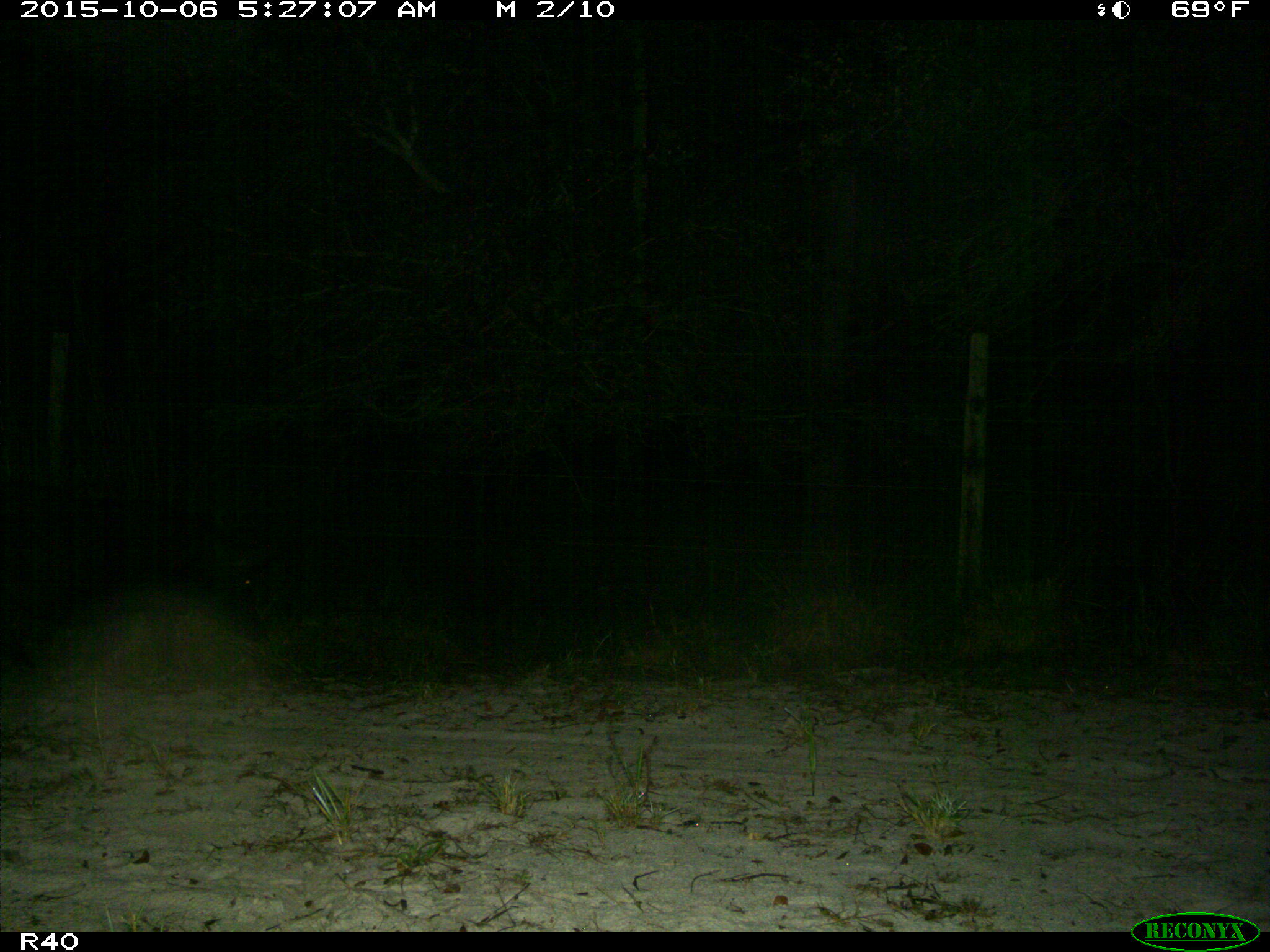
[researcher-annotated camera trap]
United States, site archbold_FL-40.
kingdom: Animalia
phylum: Chordata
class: Mammalia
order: Artiodactyla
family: Suidae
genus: Sus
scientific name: Sus scrofa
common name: wild boar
Sus scrofa (wild boar).